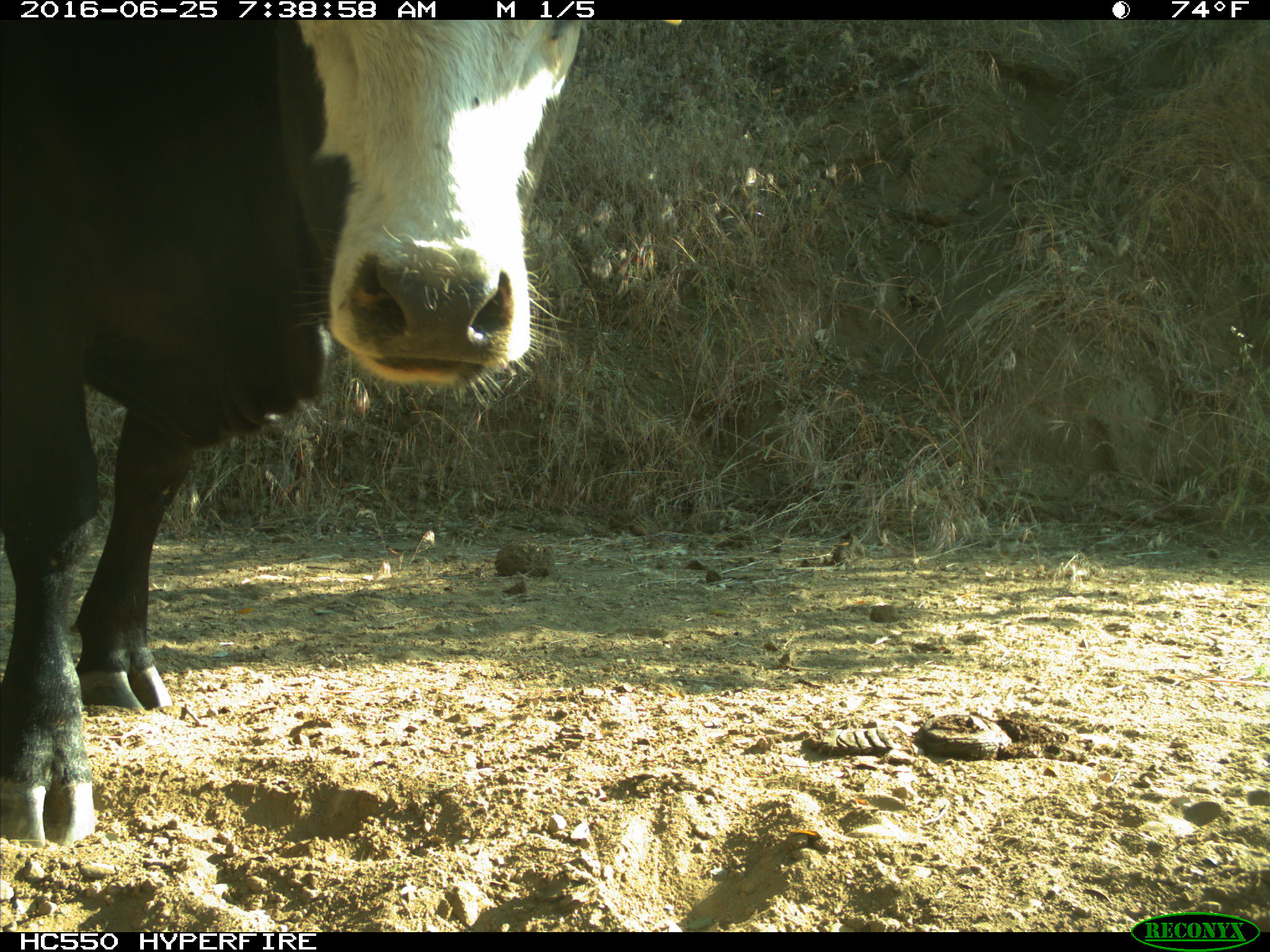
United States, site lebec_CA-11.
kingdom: Animalia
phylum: Chordata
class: Mammalia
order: Artiodactyla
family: Bovidae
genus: Bos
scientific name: Bos taurus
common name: domestic cow